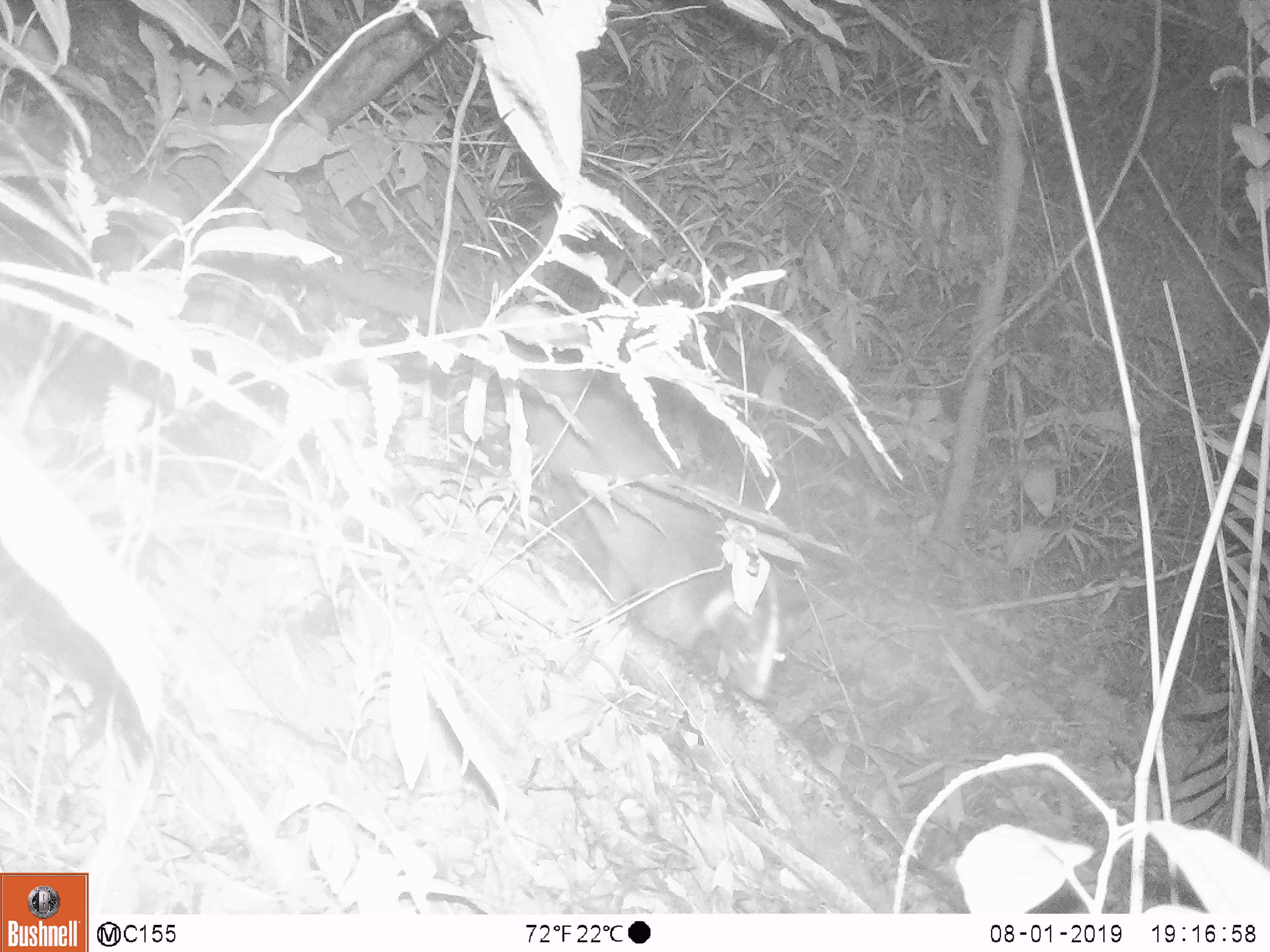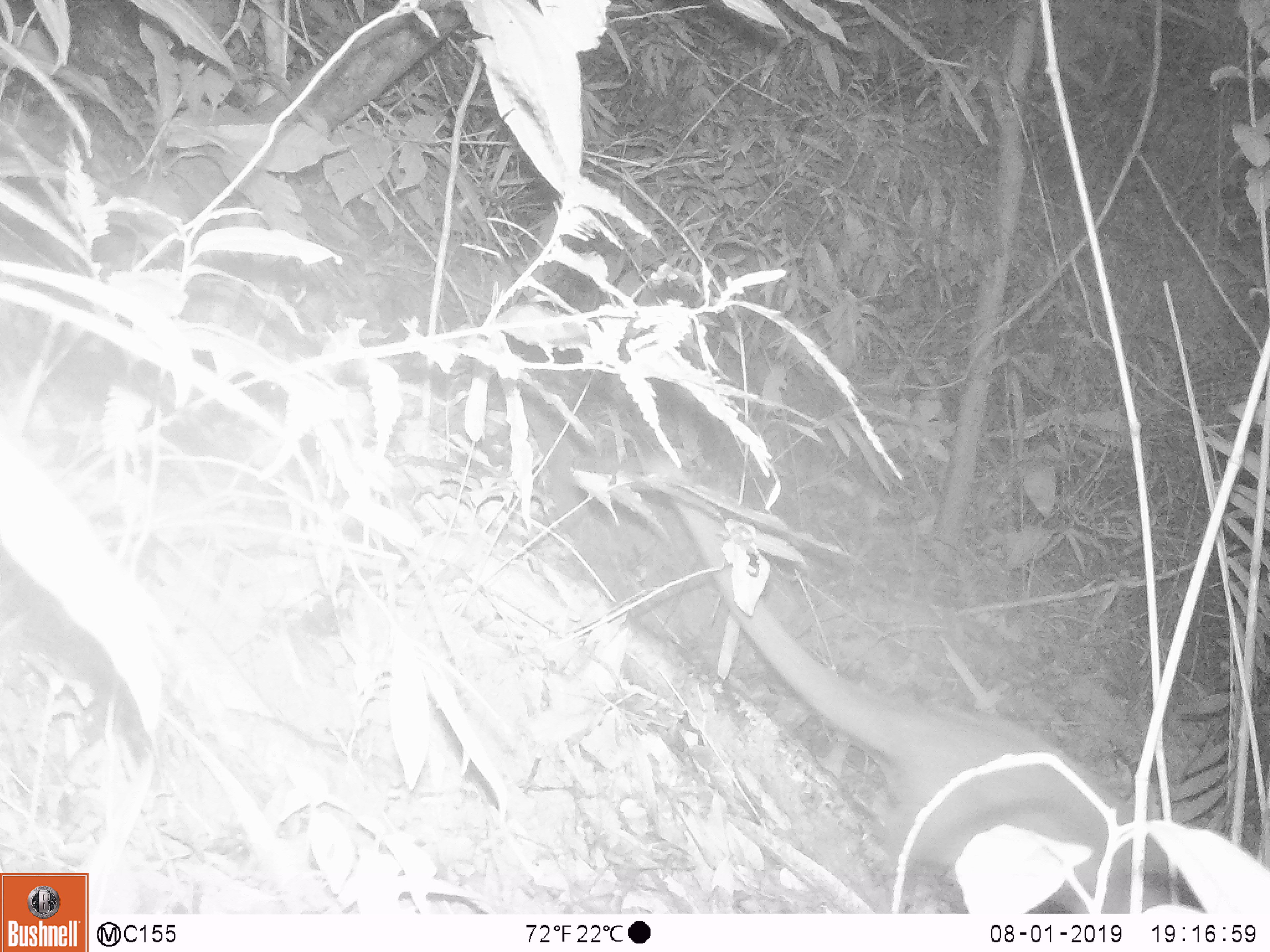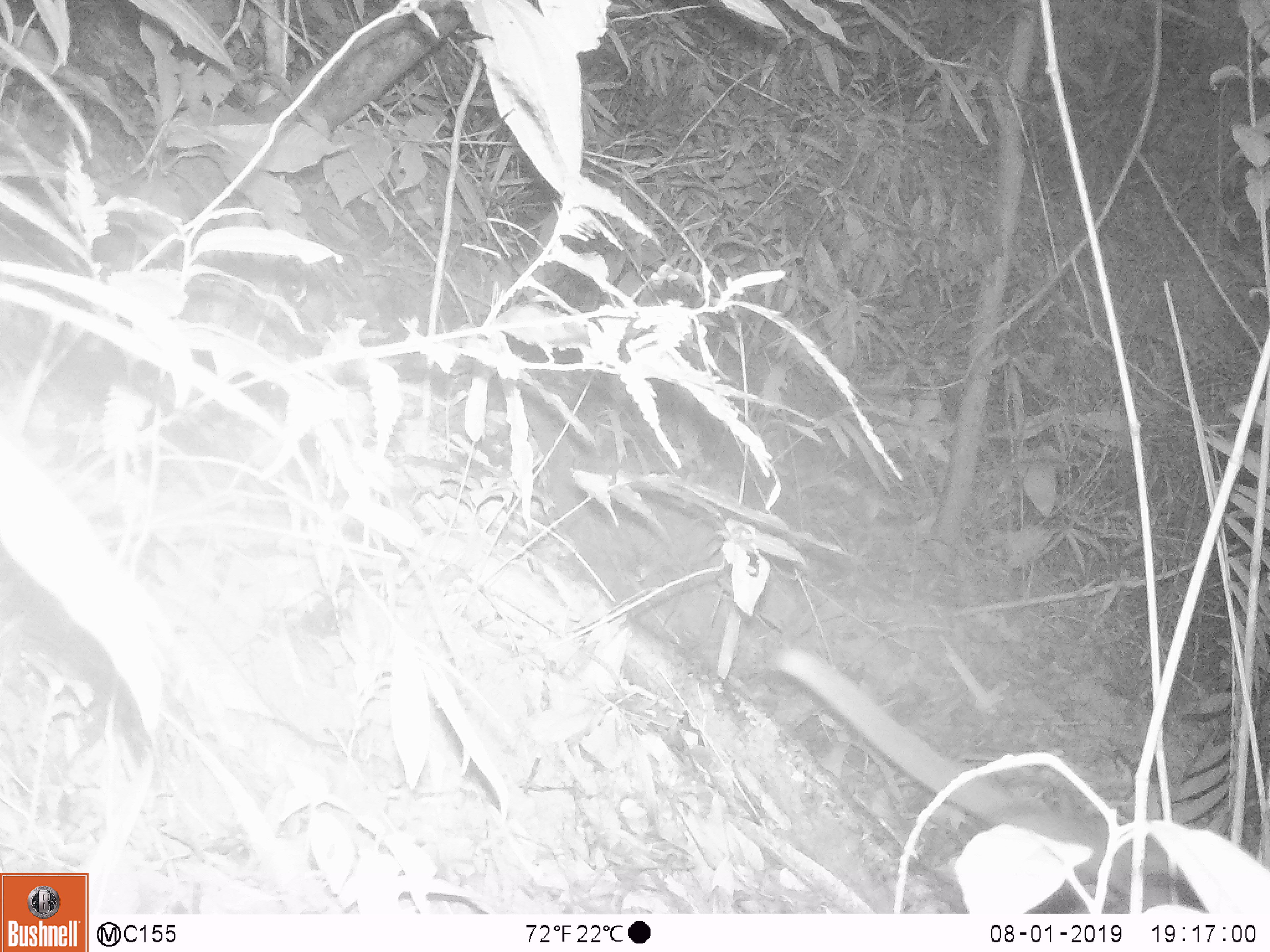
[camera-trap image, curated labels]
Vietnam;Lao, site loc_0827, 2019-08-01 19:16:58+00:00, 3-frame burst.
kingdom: Animalia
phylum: Chordata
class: Mammalia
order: Carnivora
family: Viverridae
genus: Paguma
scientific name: Paguma larvata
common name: masked palm civet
Masked palm civet (Paguma larvata). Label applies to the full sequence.